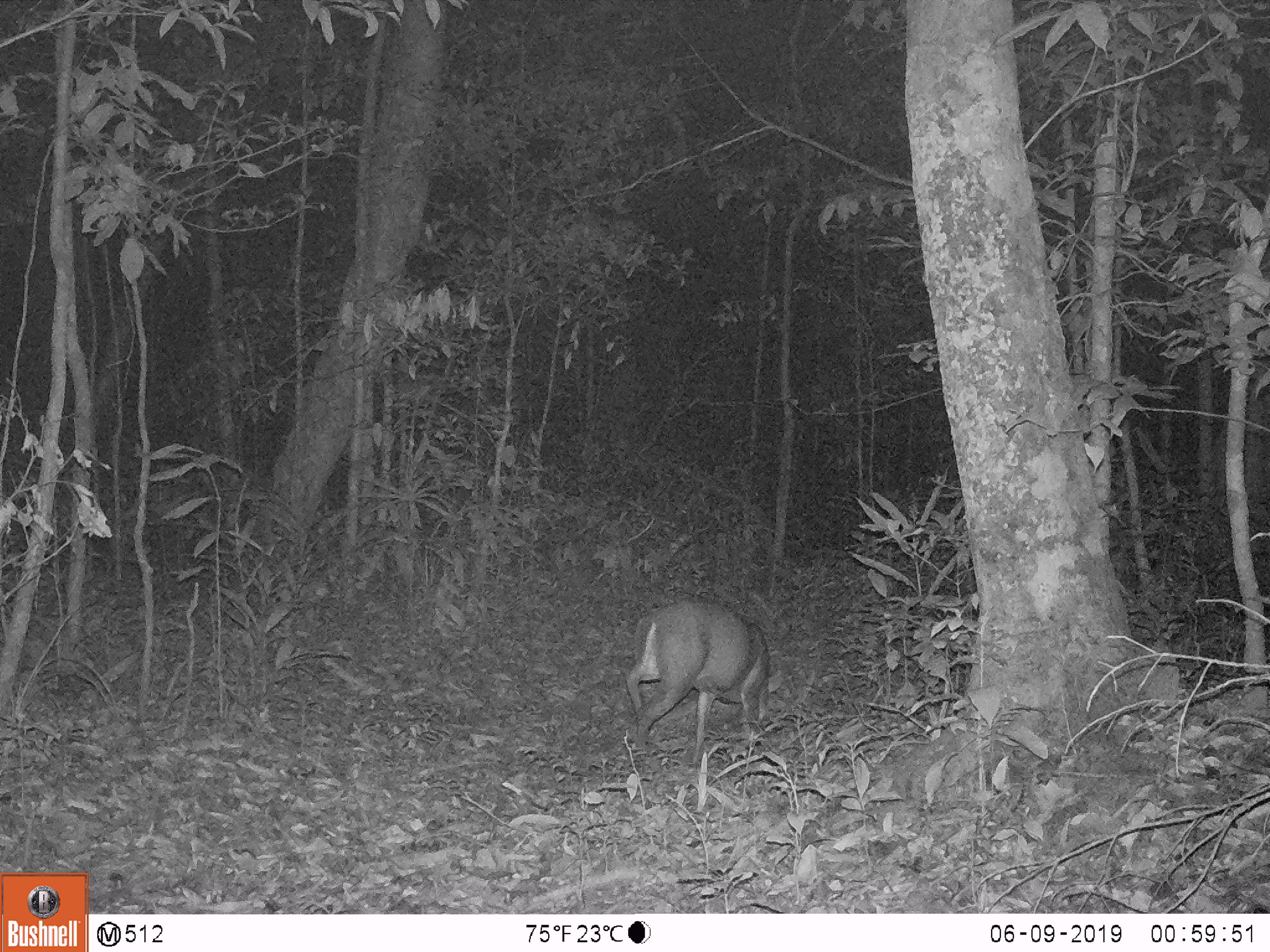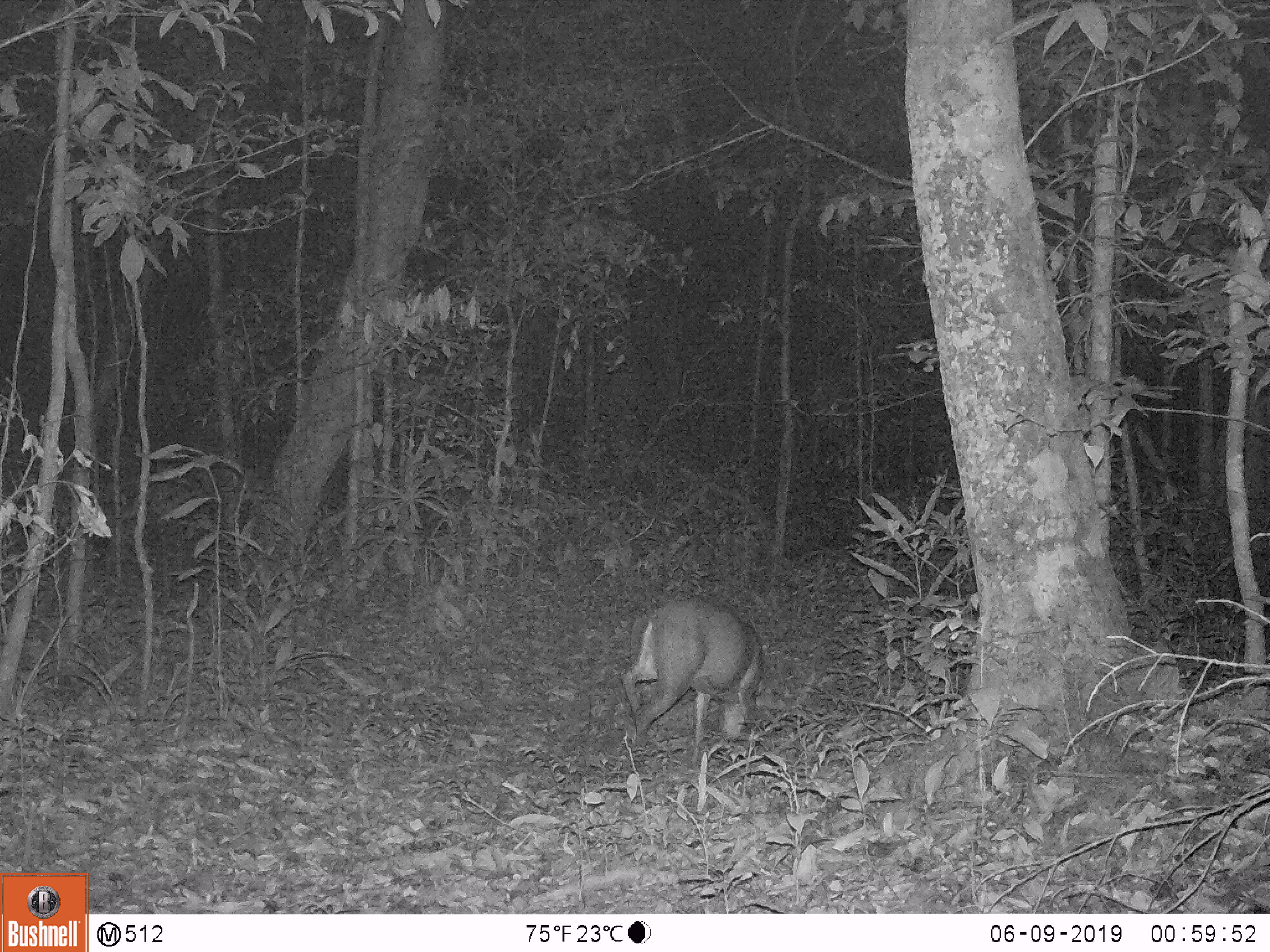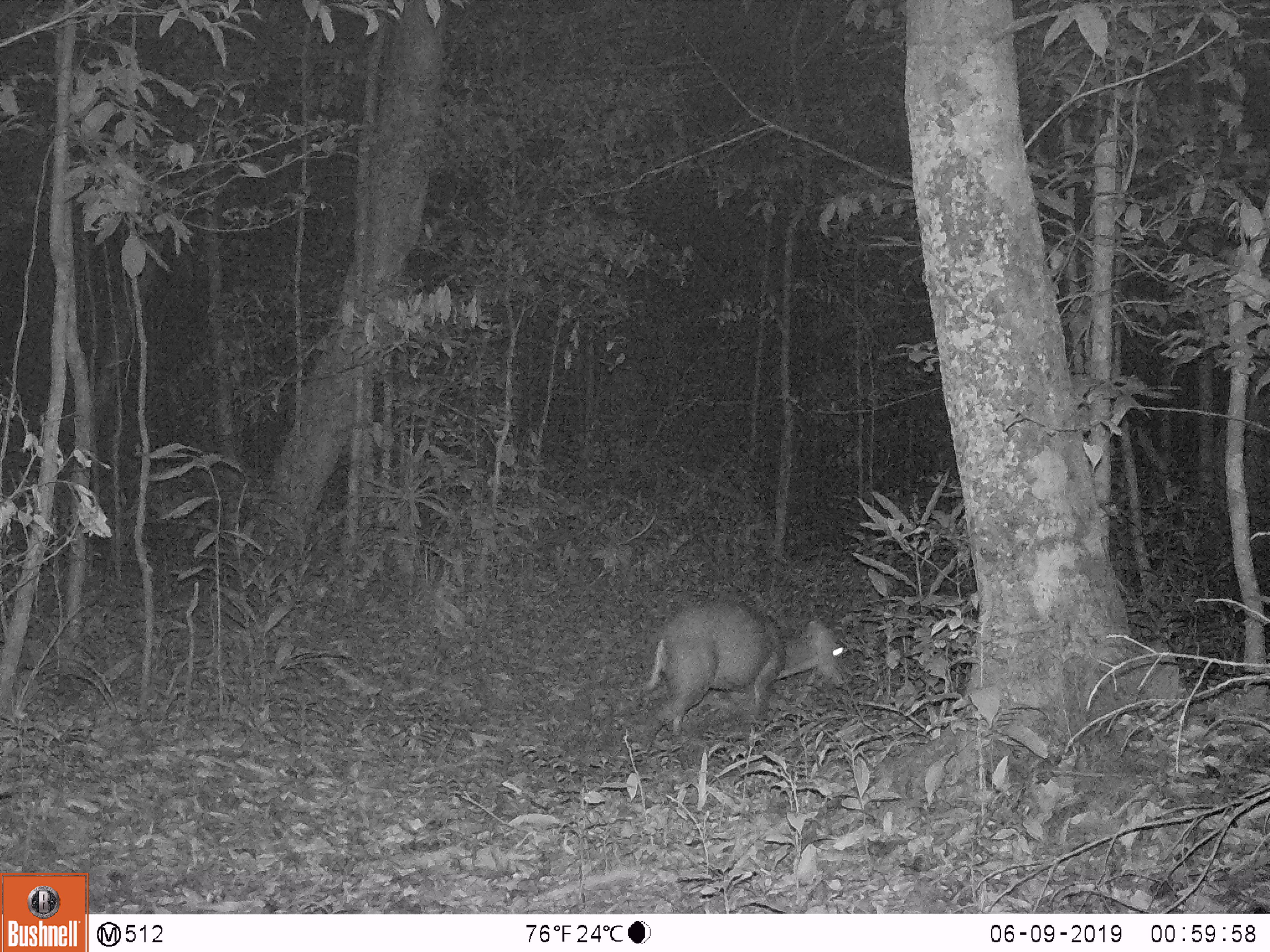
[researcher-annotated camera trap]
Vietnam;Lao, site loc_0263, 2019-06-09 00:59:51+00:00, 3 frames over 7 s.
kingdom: Animalia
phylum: Chordata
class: Mammalia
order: Artiodactyla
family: Cervidae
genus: Muntiacus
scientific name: Muntiacus rooseveltorum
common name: roosevelt's muntjac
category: roosevelts muntjac group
Roosevelts muntjac group (roosevelt's muntjac) (Muntiacus rooseveltorum). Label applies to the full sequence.